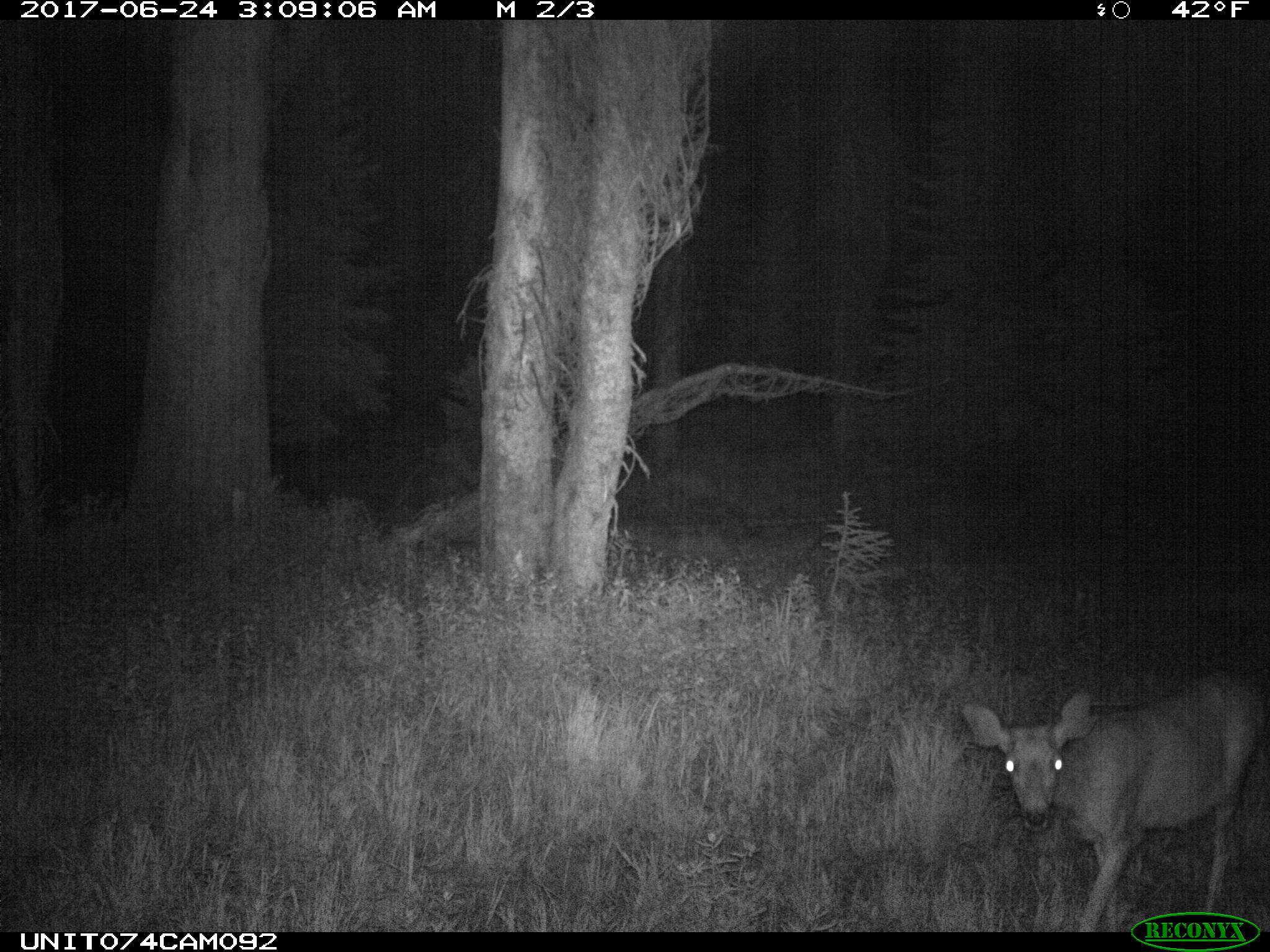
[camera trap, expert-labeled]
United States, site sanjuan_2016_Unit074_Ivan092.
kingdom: Animalia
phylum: Chordata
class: Mammalia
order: Artiodactyla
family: Cervidae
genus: Odocoileus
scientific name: Odocoileus hemionus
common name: mule deer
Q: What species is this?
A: Odocoileus hemionus (mule deer).